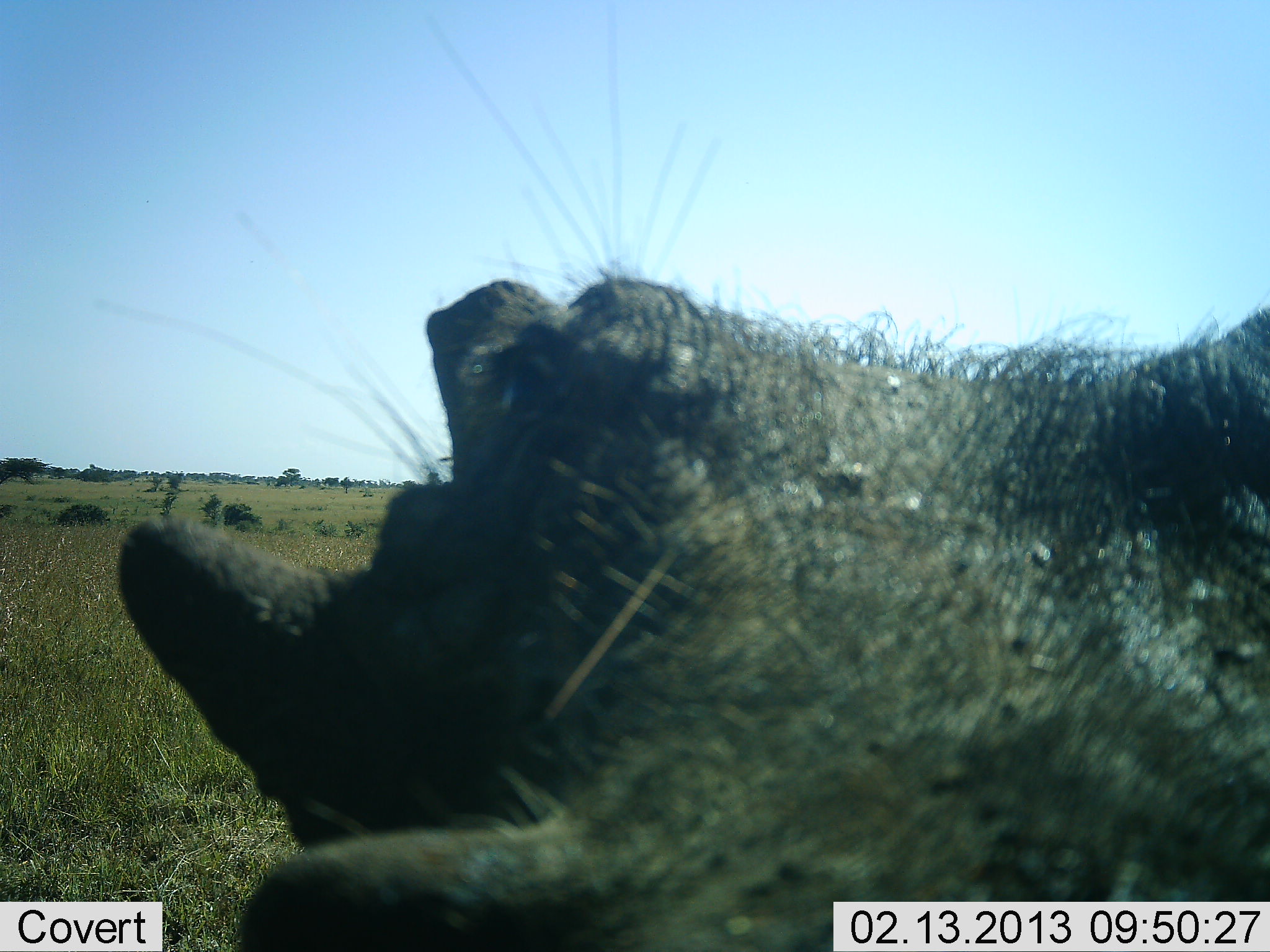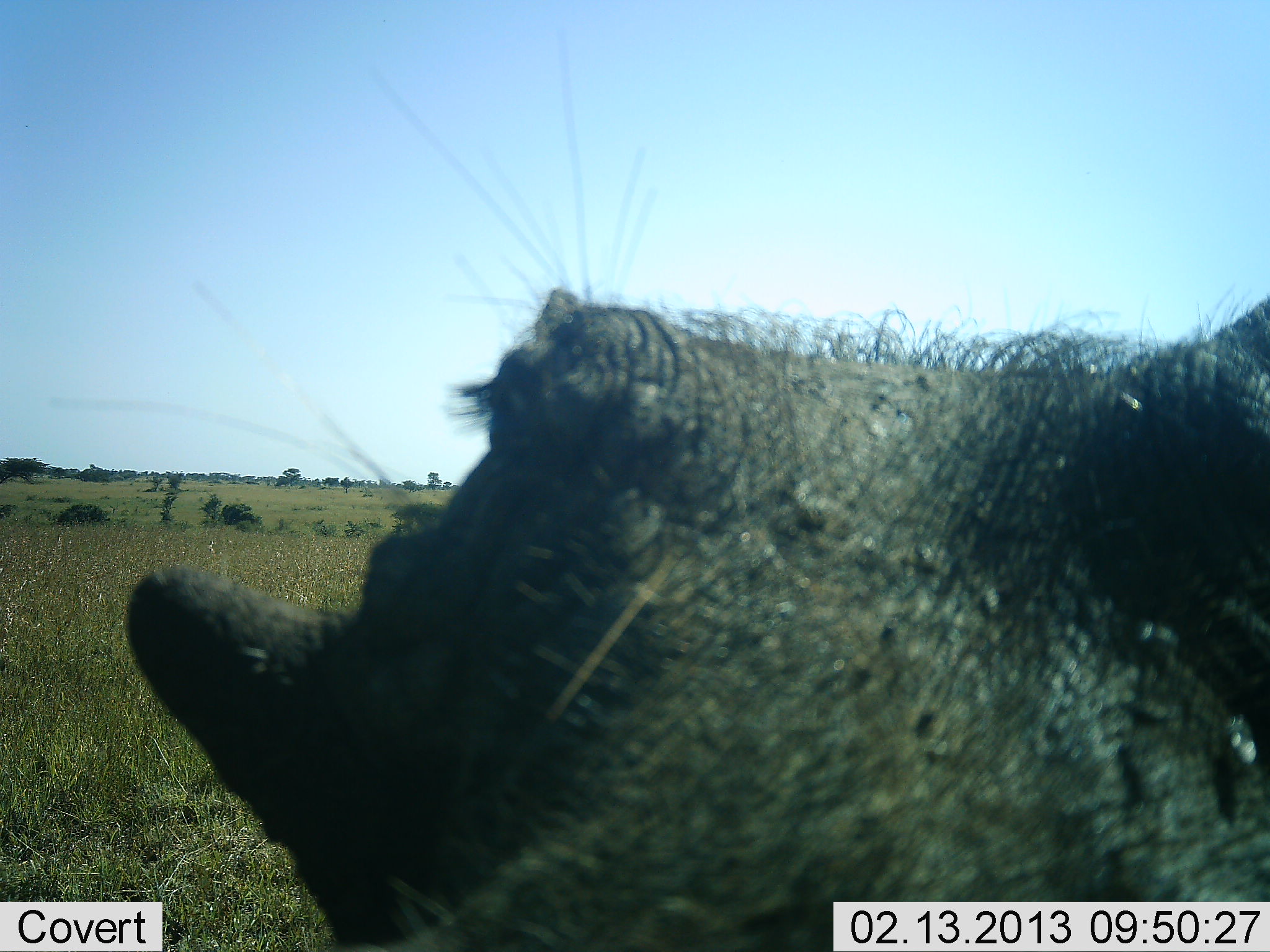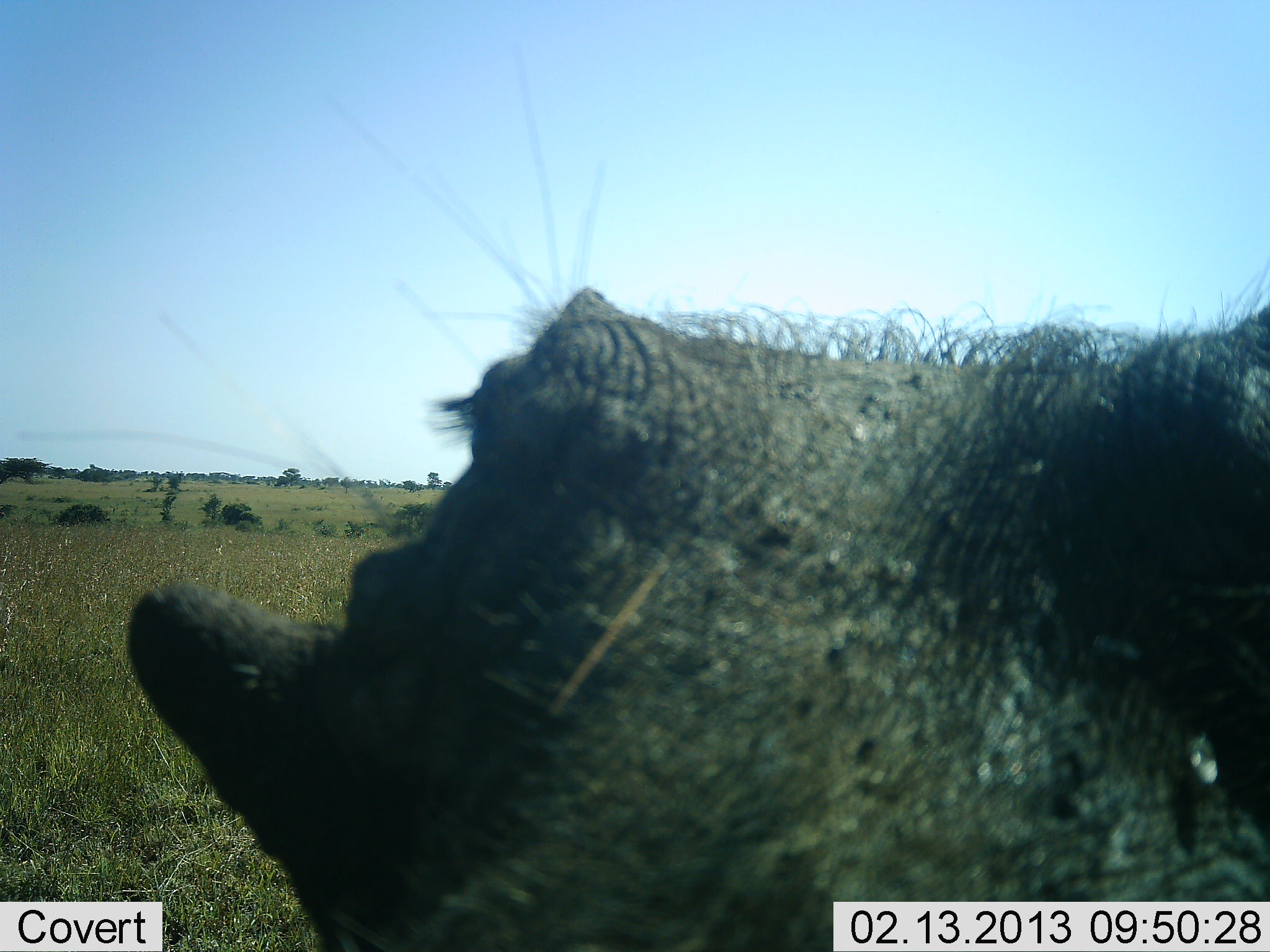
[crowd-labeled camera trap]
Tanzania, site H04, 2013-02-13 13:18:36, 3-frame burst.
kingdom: Animalia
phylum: Chordata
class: Mammalia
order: Artiodactyla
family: Suidae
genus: Phacochoerus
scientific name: Phacochoerus africanus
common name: warthog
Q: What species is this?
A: Warthog (Phacochoerus africanus).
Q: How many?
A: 1.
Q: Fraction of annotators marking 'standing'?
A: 71%.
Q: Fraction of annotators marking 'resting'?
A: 0%.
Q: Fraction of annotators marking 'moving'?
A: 14%.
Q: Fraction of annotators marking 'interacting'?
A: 21%.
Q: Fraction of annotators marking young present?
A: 0%.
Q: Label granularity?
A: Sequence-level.